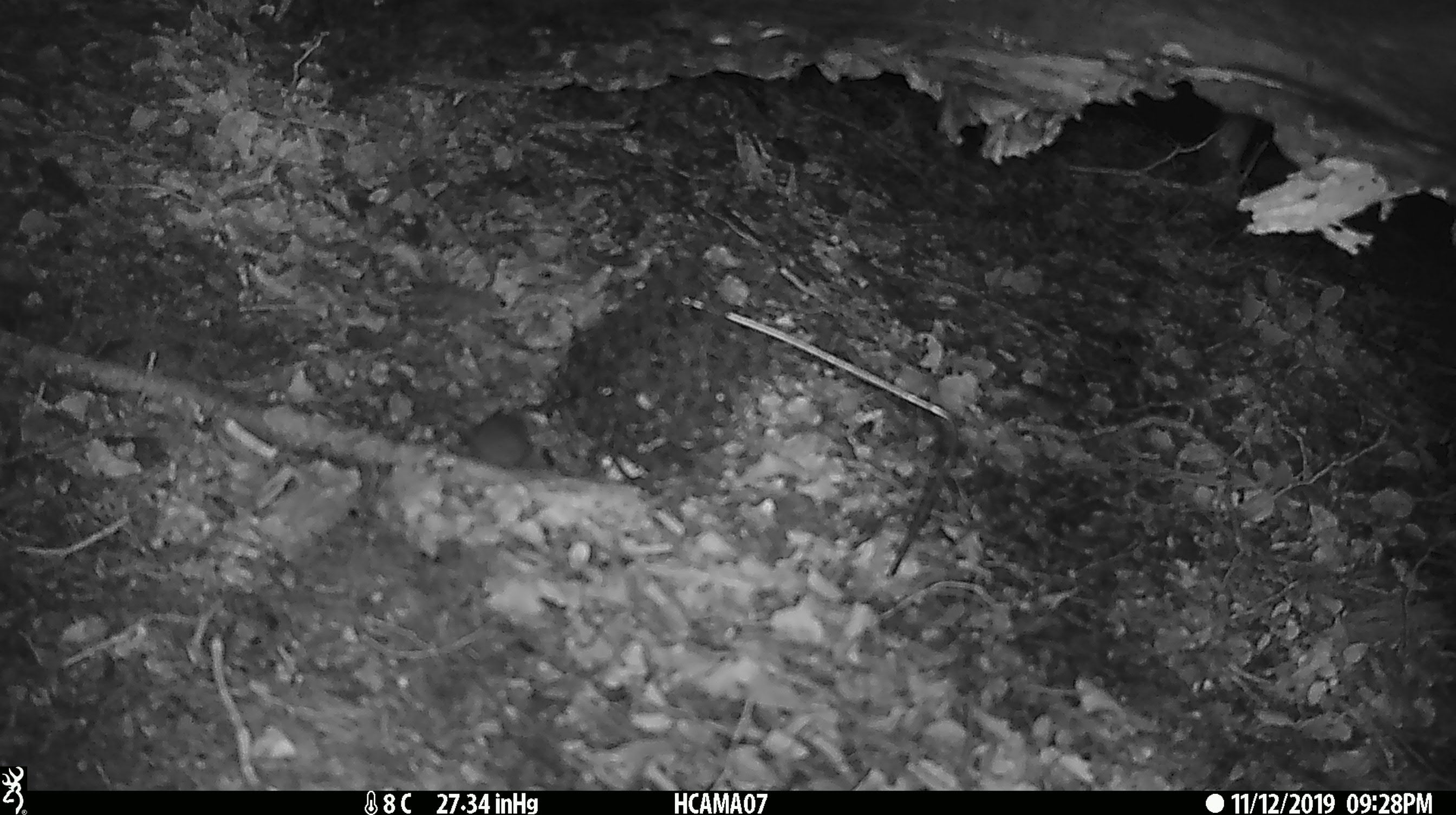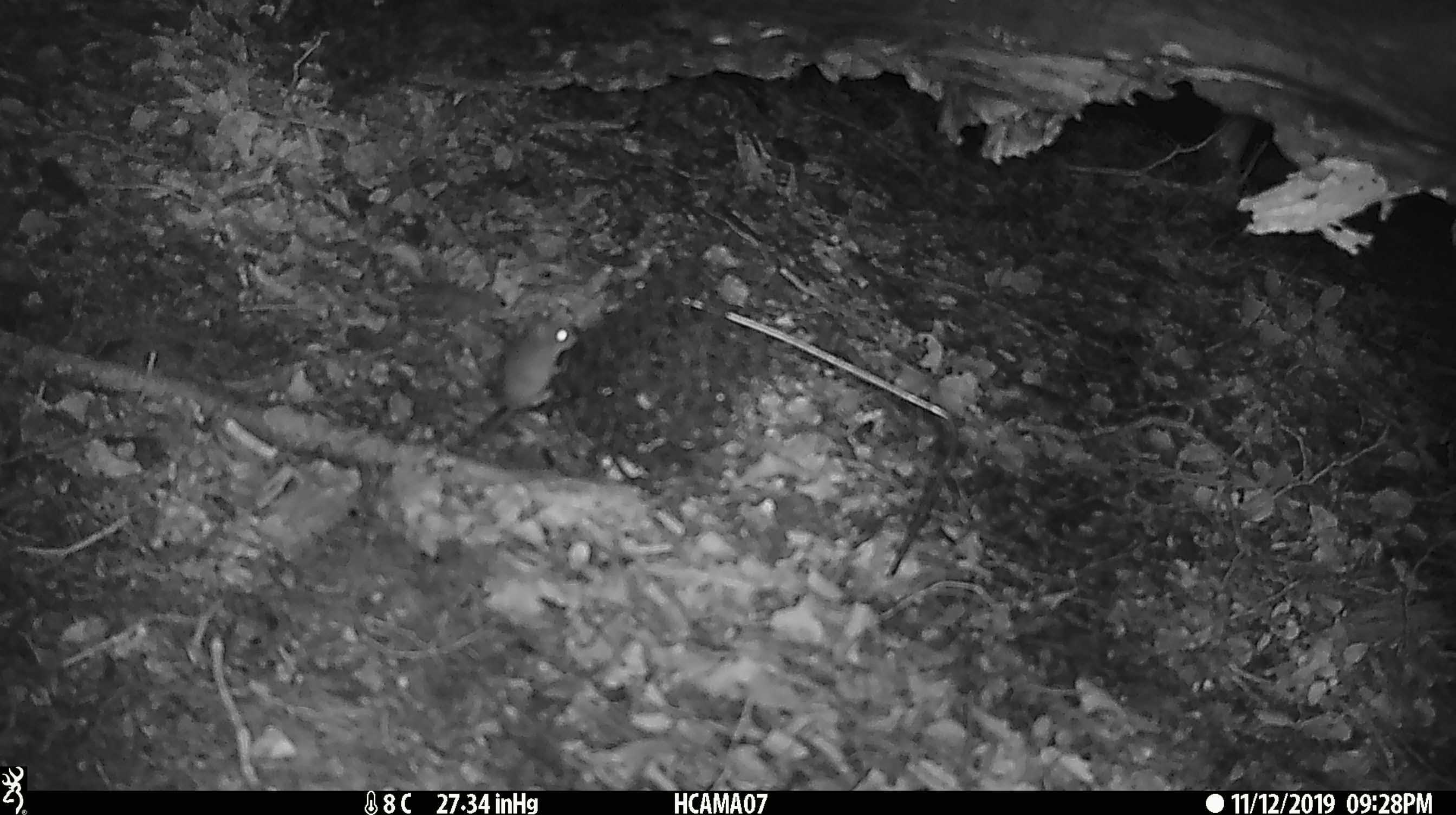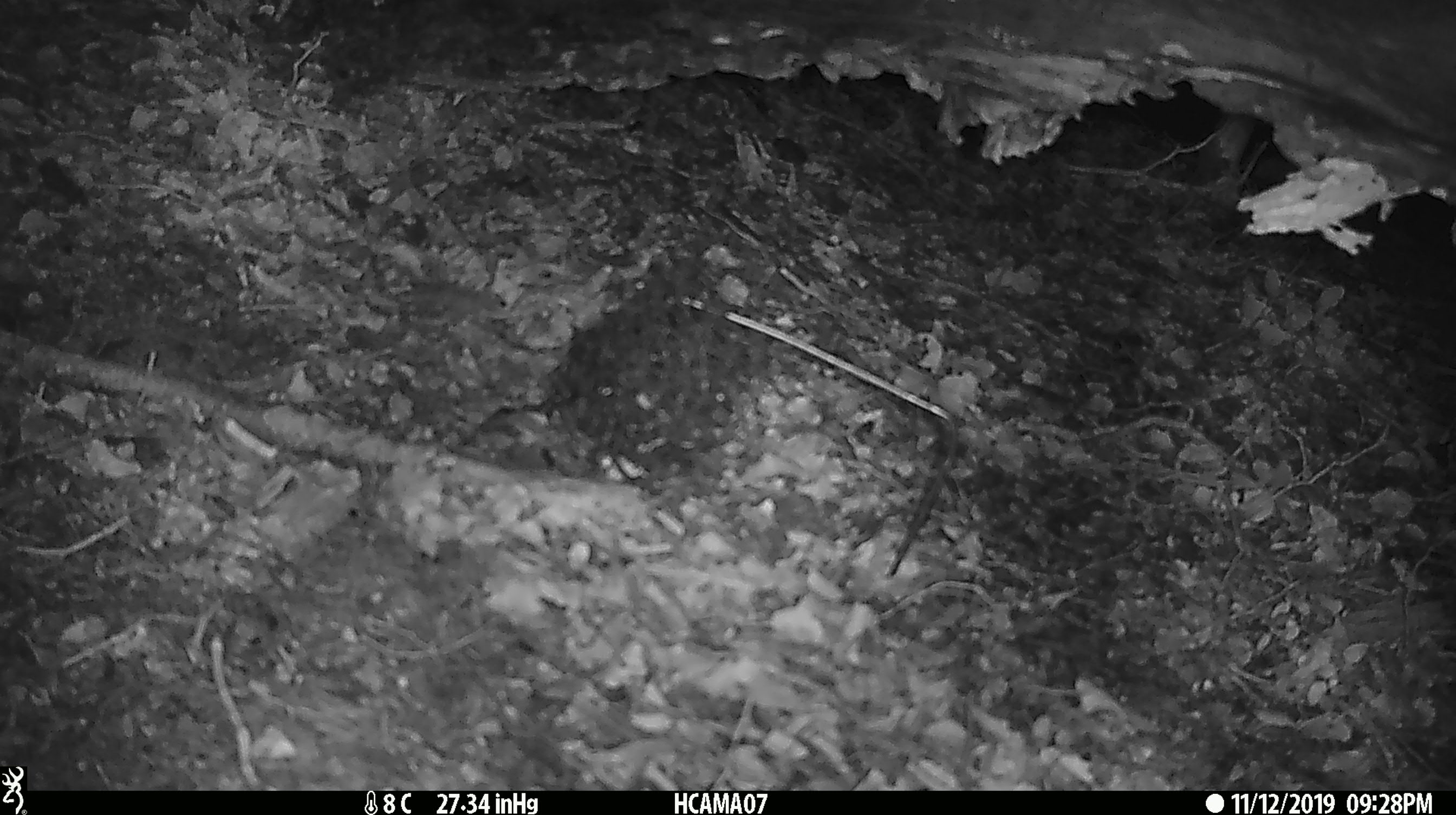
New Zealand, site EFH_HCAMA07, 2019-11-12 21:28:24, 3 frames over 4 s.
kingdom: Animalia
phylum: Chordata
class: Mammalia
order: Rodentia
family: Muridae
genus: Mus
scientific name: Mus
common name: mouse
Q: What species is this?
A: Mouse (Mus).